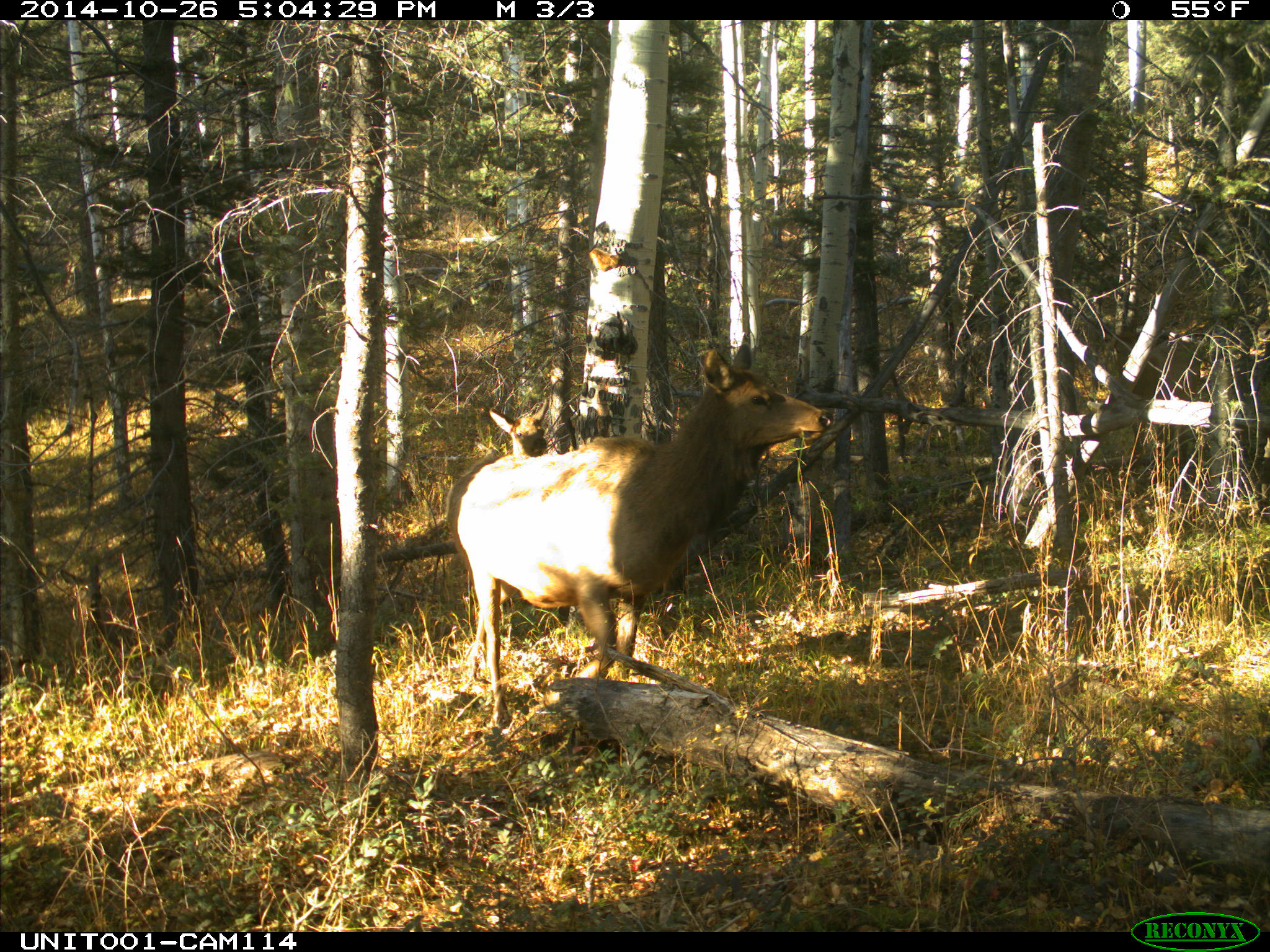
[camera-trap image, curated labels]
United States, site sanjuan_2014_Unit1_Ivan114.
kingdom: Animalia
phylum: Chordata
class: Mammalia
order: Artiodactyla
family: Cervidae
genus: Cervus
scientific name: Cervus elaphus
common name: red deer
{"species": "Cervus elaphus (red deer)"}